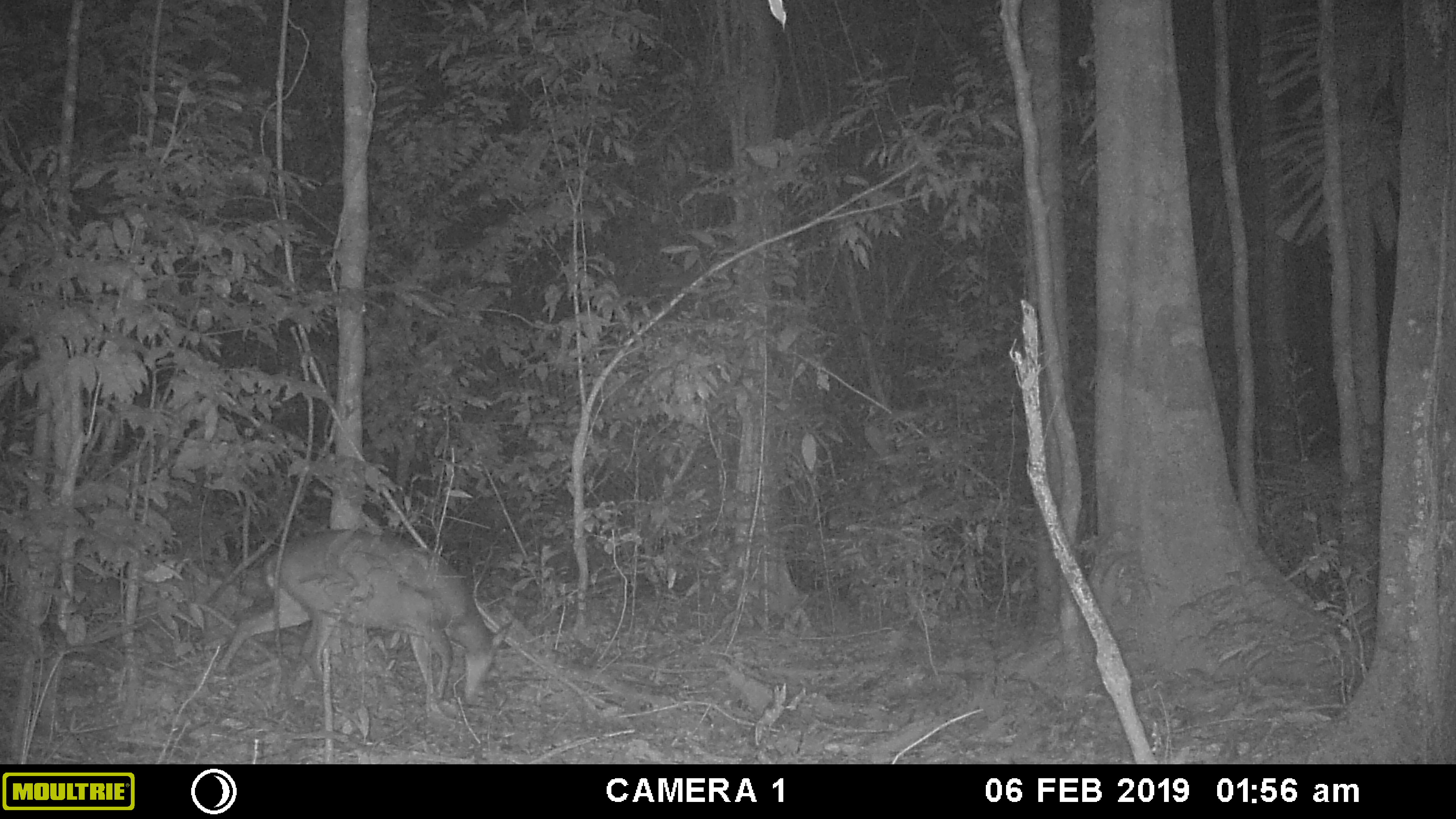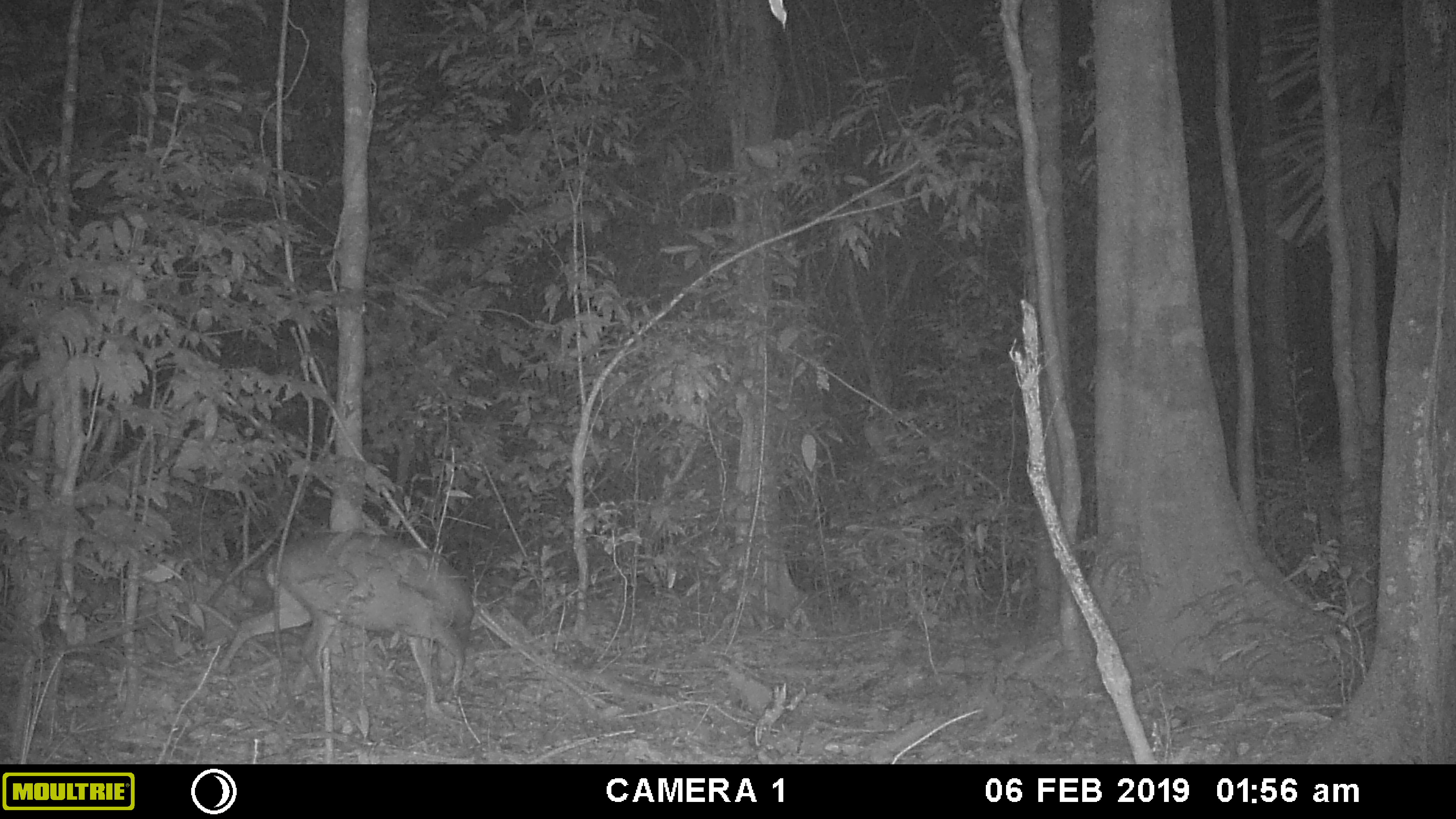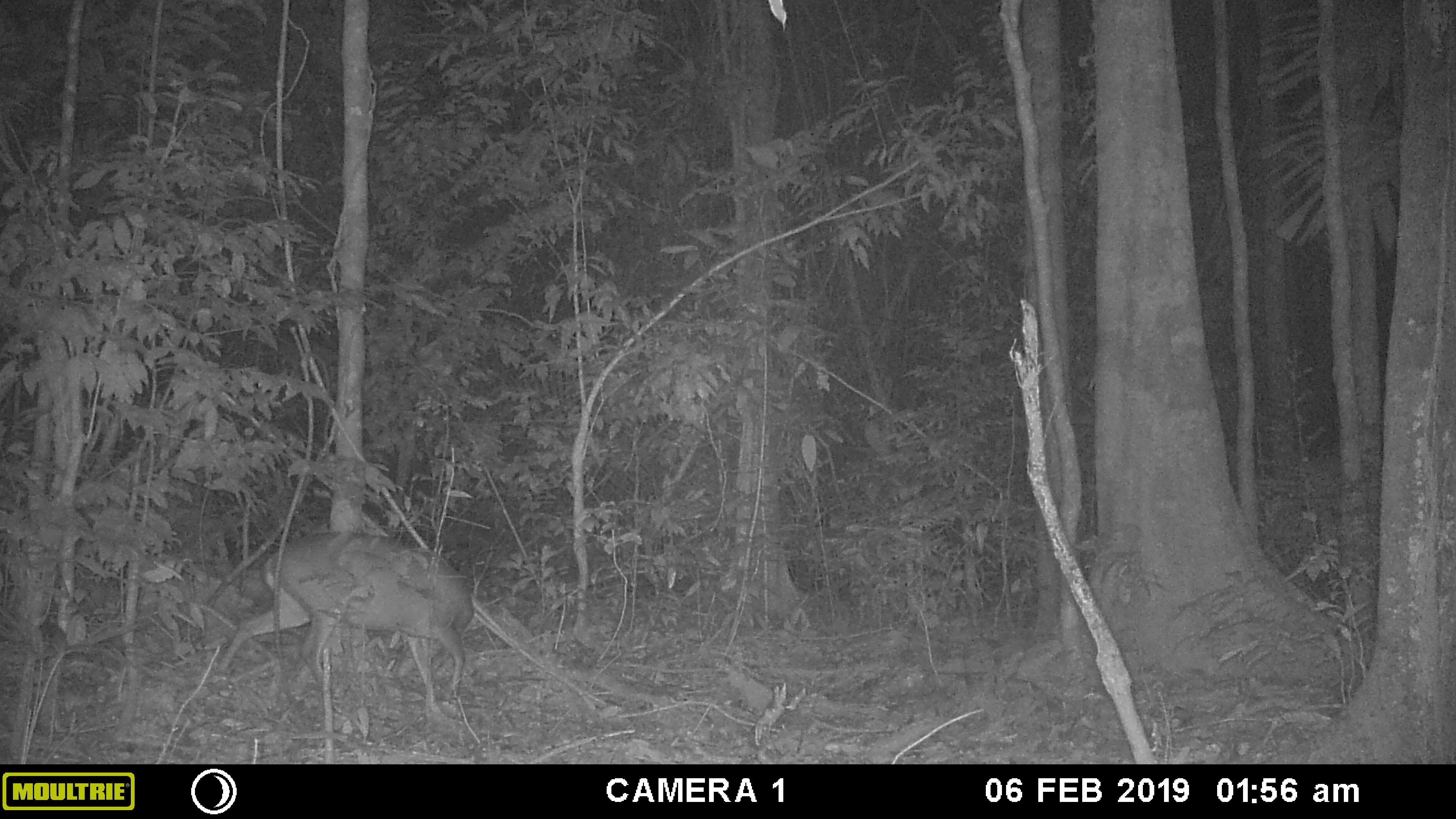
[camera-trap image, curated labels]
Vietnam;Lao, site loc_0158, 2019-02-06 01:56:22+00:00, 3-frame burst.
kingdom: Animalia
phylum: Chordata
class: Mammalia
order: Artiodactyla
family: Cervidae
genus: Muntiacus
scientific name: Muntiacus vuquangensis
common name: large-antlered muntjac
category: large antlered muntjac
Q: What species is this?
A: Large antlered muntjac (large-antlered muntjac) (Muntiacus vuquangensis).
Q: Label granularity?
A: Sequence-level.